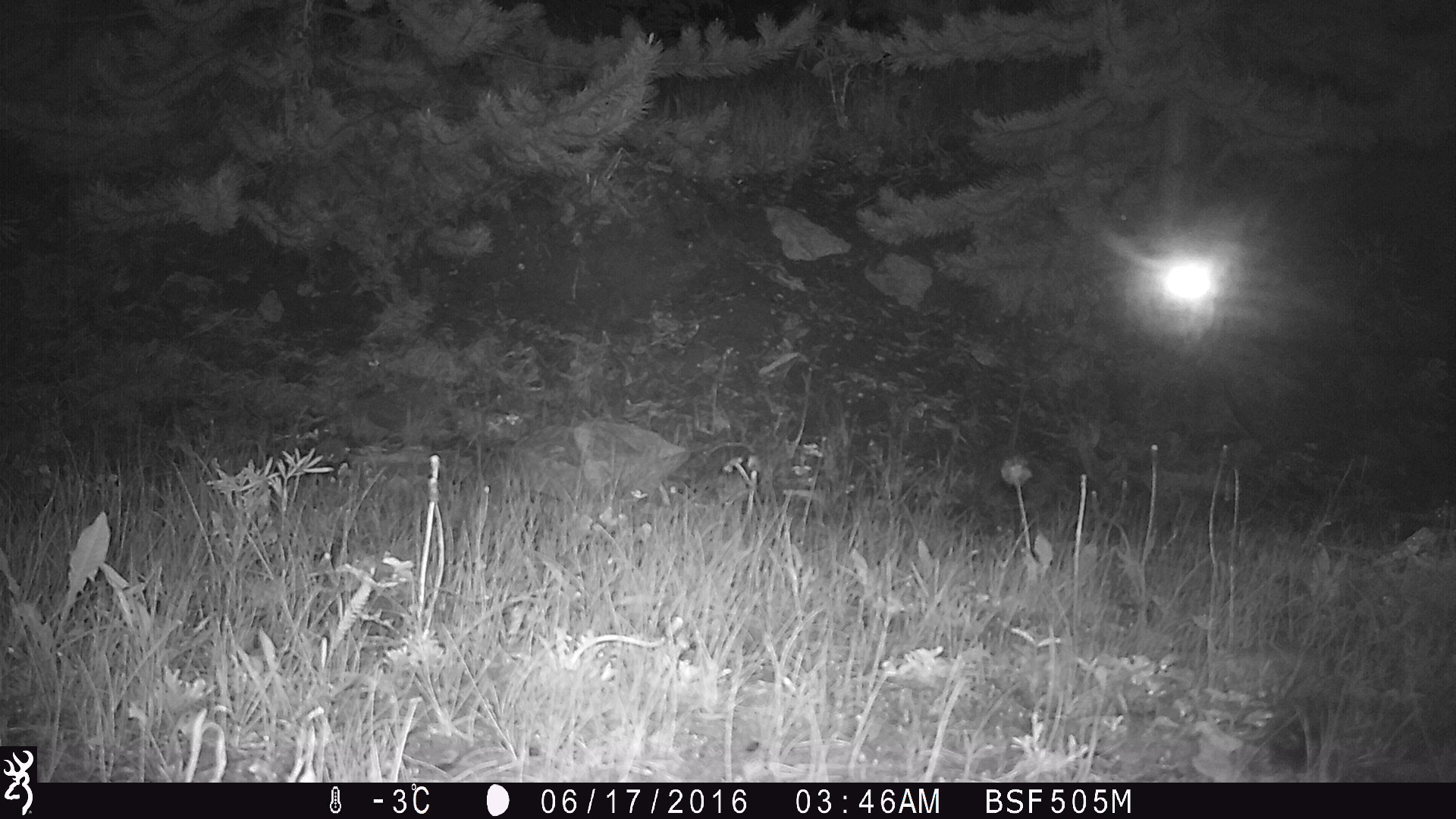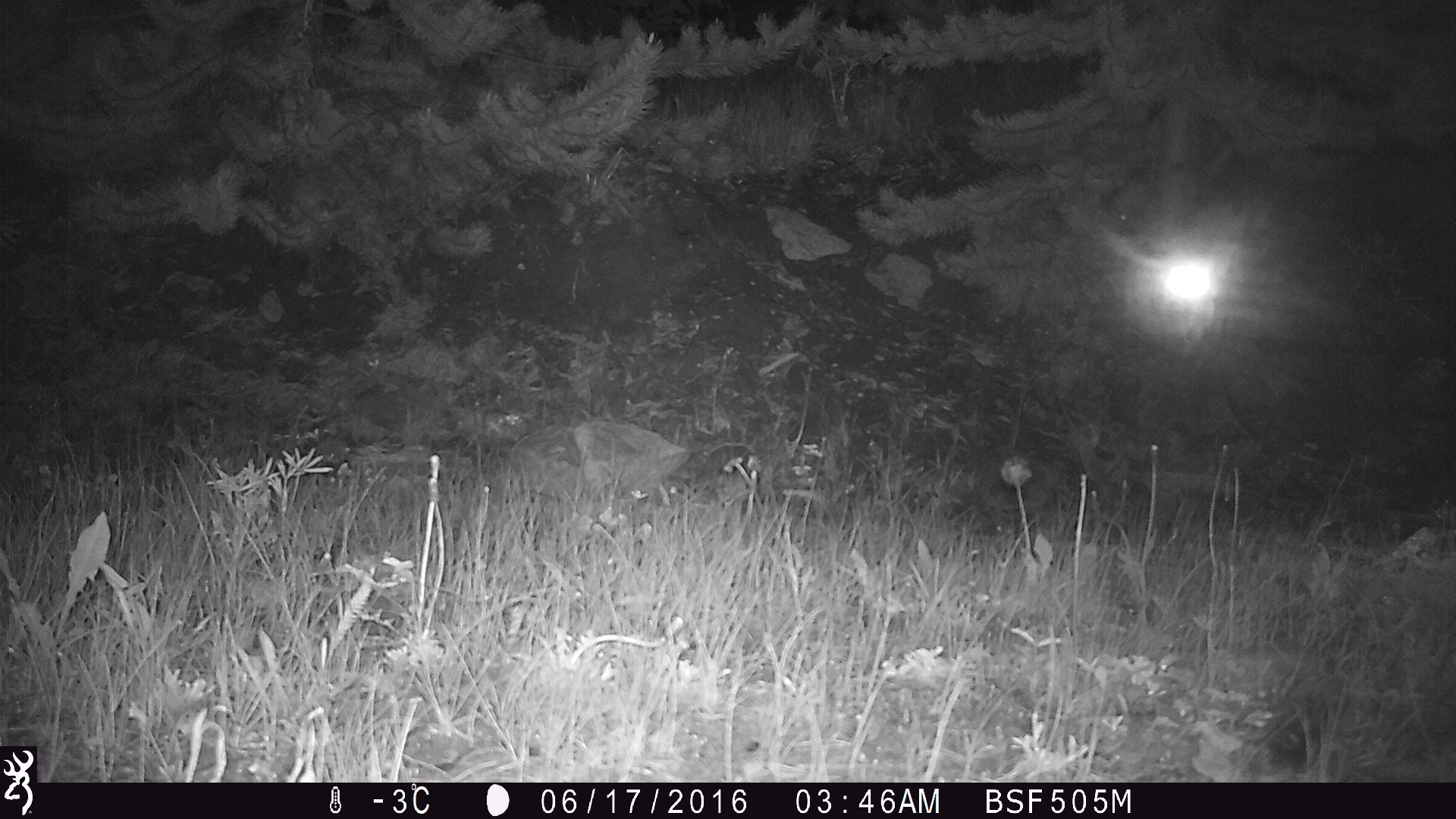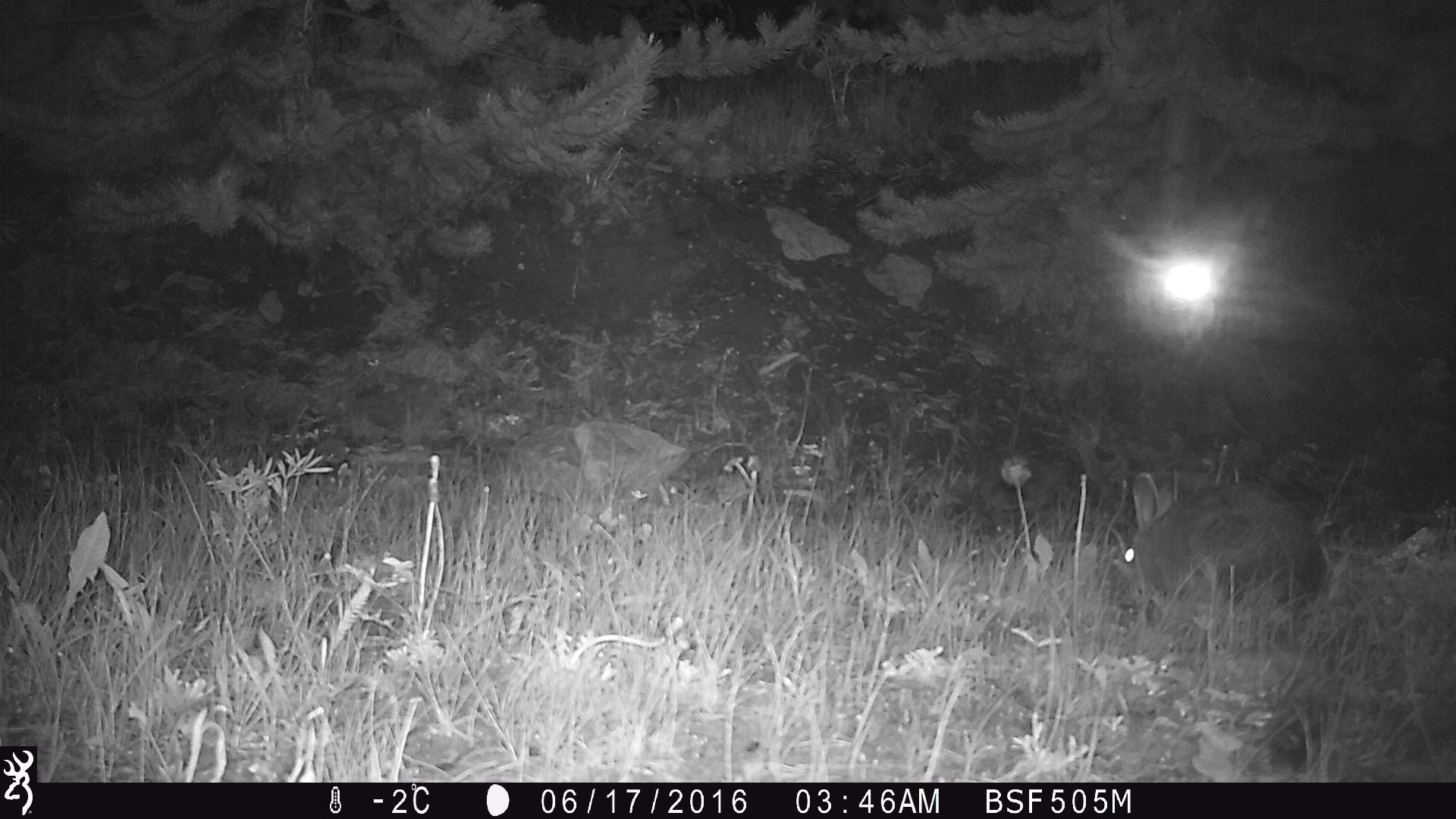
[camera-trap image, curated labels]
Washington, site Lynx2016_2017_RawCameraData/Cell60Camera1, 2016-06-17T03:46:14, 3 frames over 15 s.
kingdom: Animalia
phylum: Chordata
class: Mammalia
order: Lagomorpha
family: Leporidae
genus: Lepus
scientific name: Lepus americanus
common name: snowshoe hare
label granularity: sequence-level